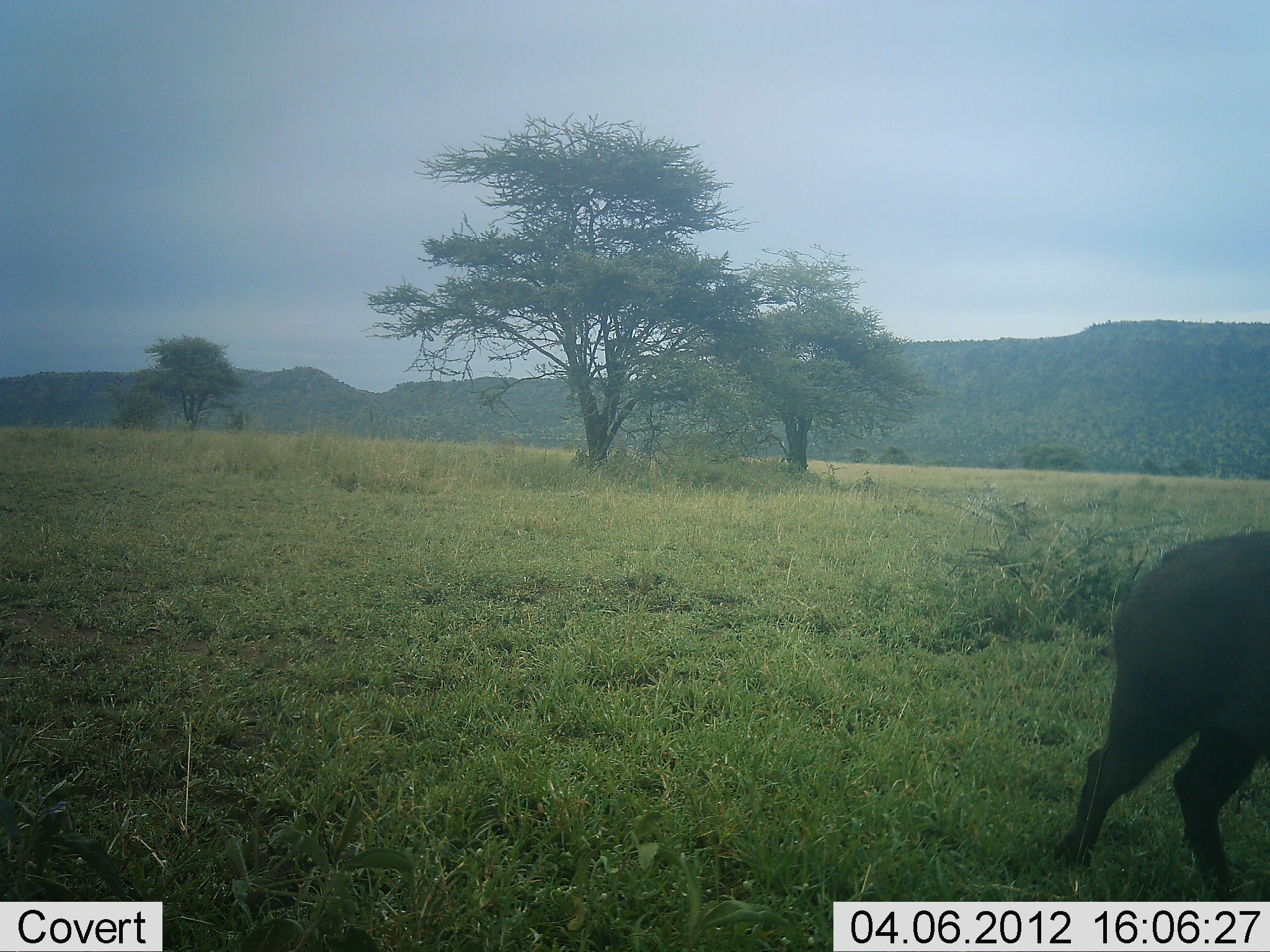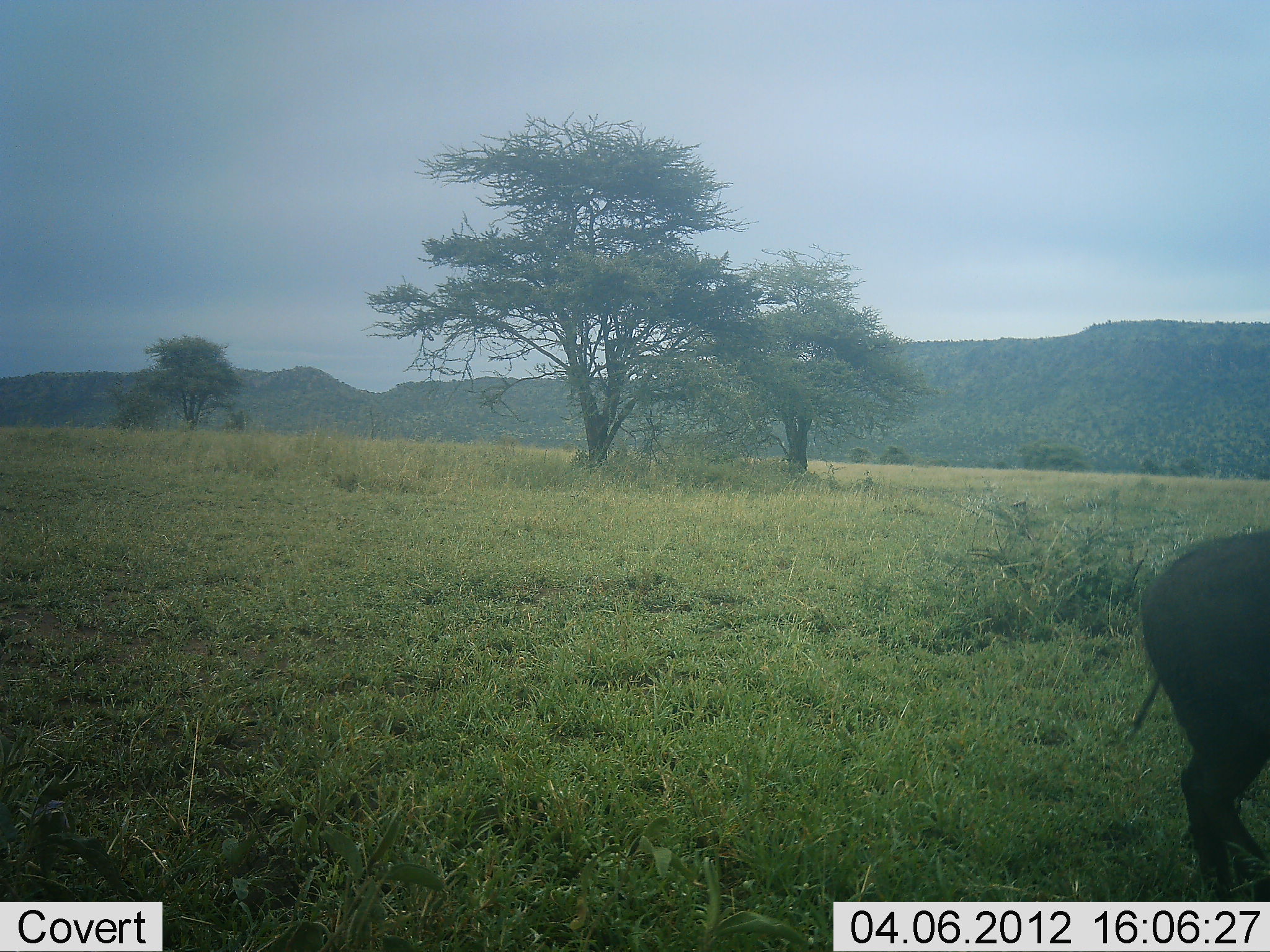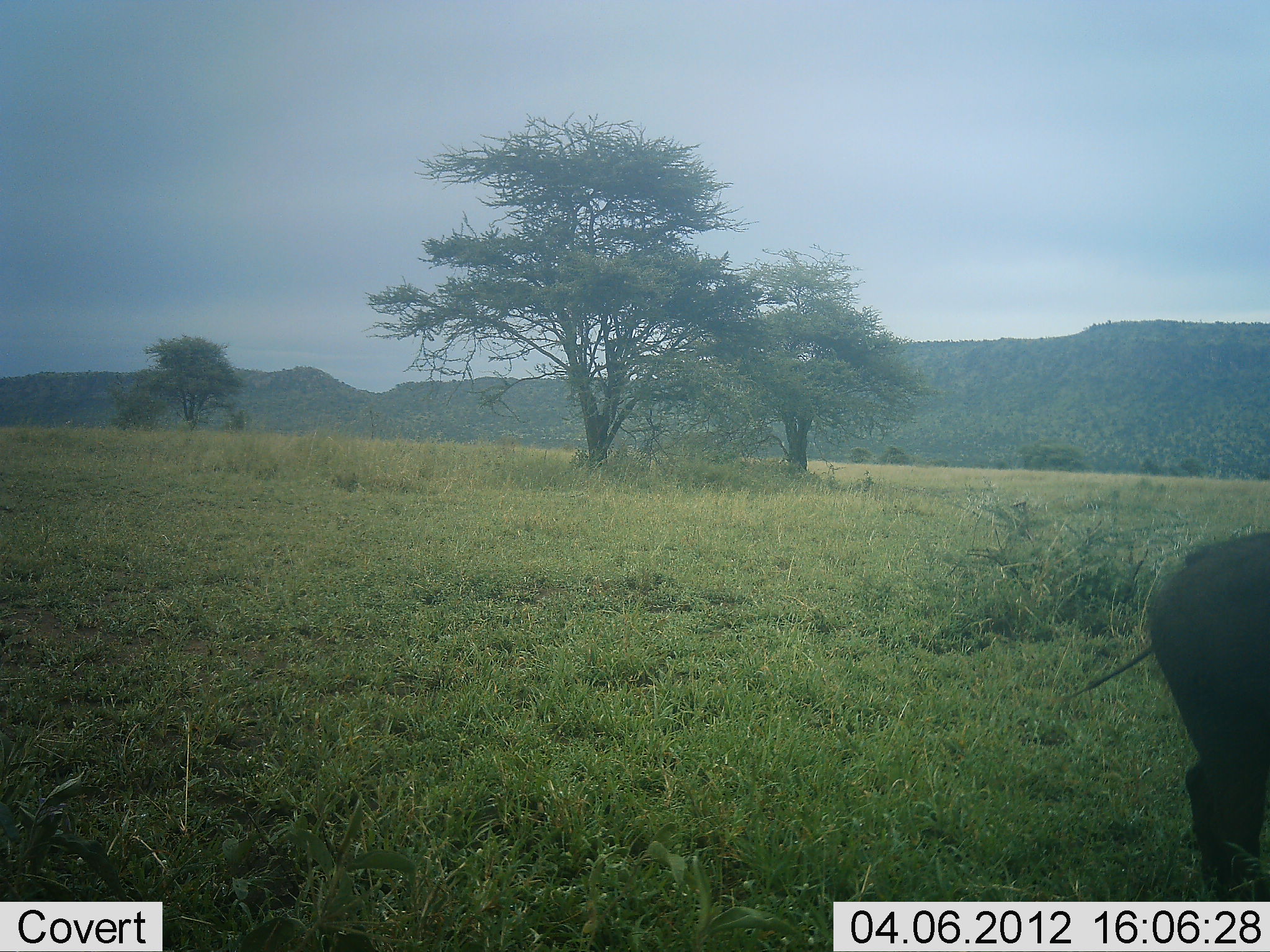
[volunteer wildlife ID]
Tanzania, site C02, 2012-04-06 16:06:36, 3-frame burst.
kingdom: Animalia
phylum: Chordata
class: Mammalia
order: Artiodactyla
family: Suidae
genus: Phacochoerus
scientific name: Phacochoerus africanus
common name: warthog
Warthog (Phacochoerus africanus), count 1. Behavior (volunteer vote fractions): standing 40%, resting 0%, moving 60%, interacting 0%. Young present (vote fraction): 0%. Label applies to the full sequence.